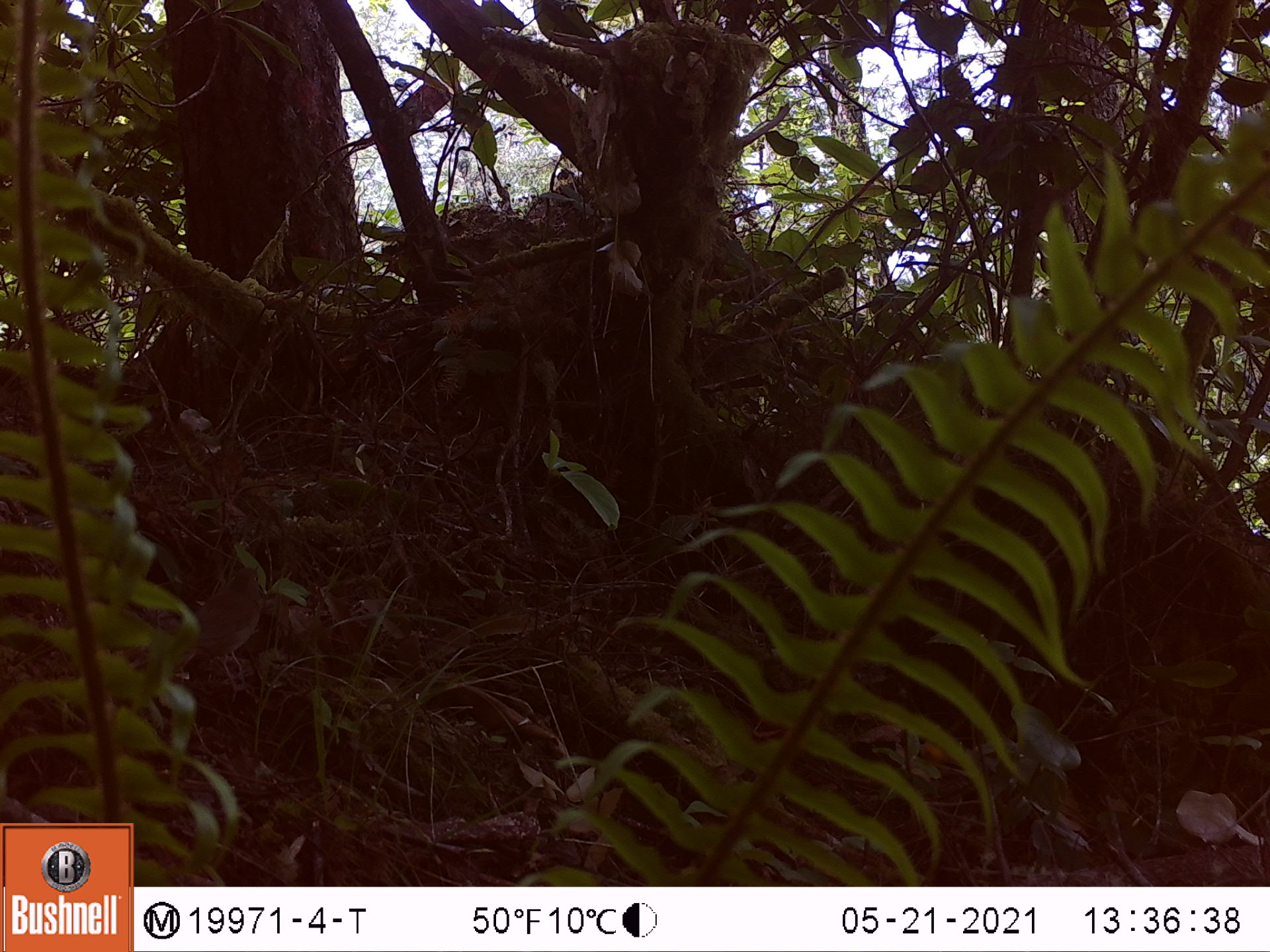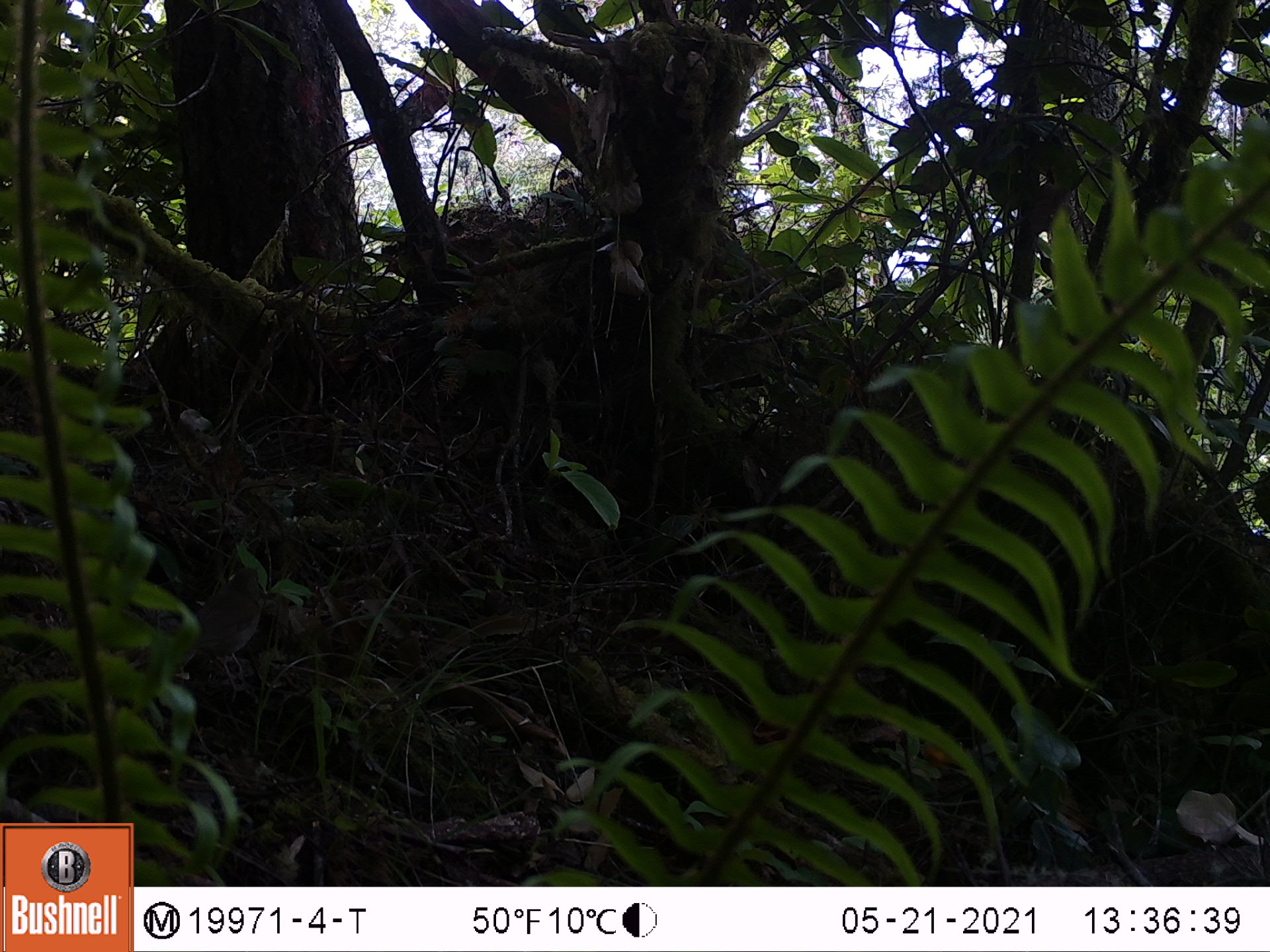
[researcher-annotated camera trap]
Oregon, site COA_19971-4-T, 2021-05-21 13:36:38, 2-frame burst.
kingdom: Animalia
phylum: Chordata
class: Aves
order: Passeriformes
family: Turdidae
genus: Catharus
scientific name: Catharus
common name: brown thrushes and nightingale-thrushes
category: catharus species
Catharus species (brown thrushes and nightingale-thrushes) (Catharus).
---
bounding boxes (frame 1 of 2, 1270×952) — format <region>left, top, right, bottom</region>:
catharus species: <region>116, 548, 282, 711</region>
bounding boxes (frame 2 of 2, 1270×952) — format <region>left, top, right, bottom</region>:
catharus species: <region>112, 530, 293, 714</region>